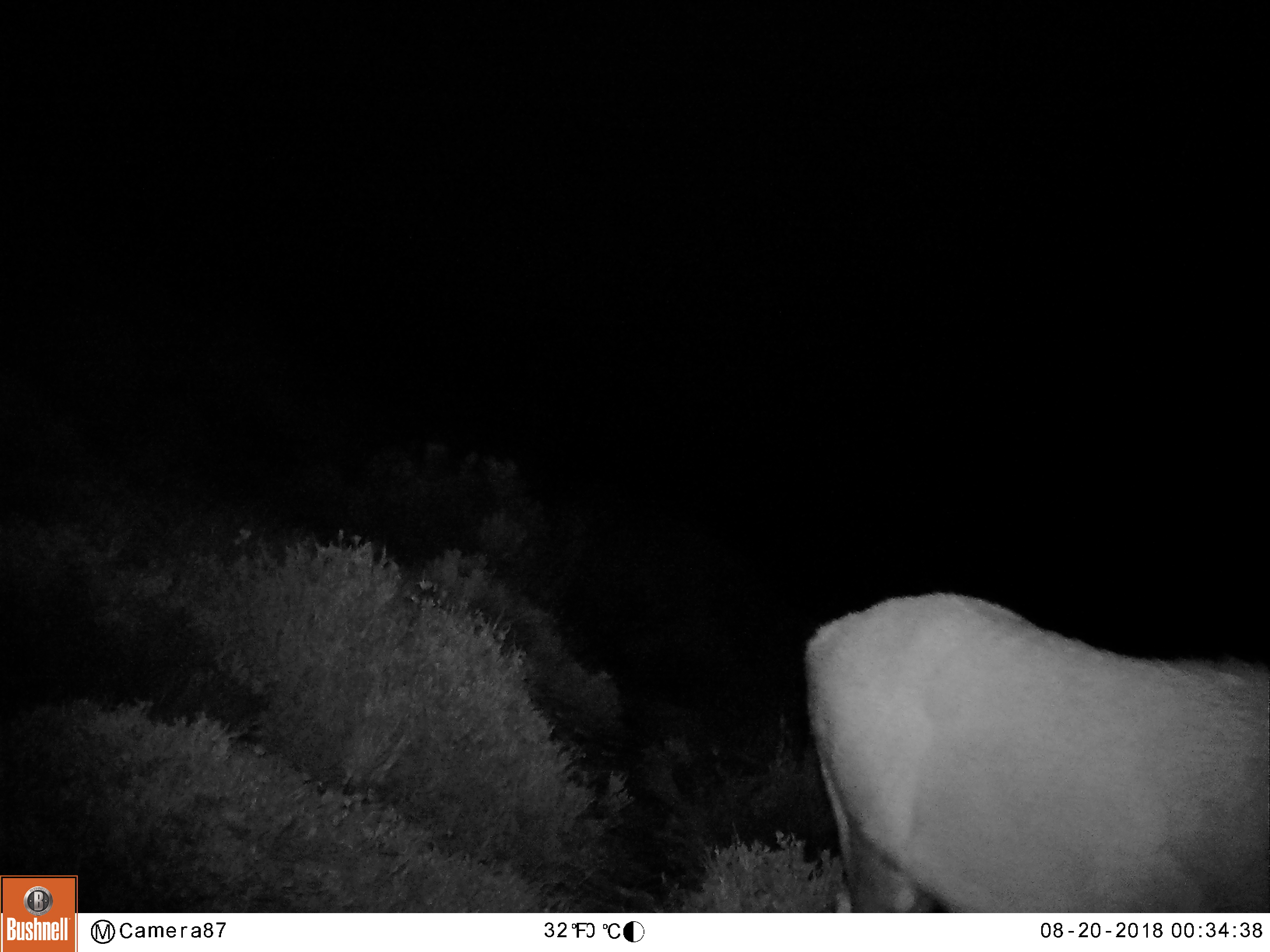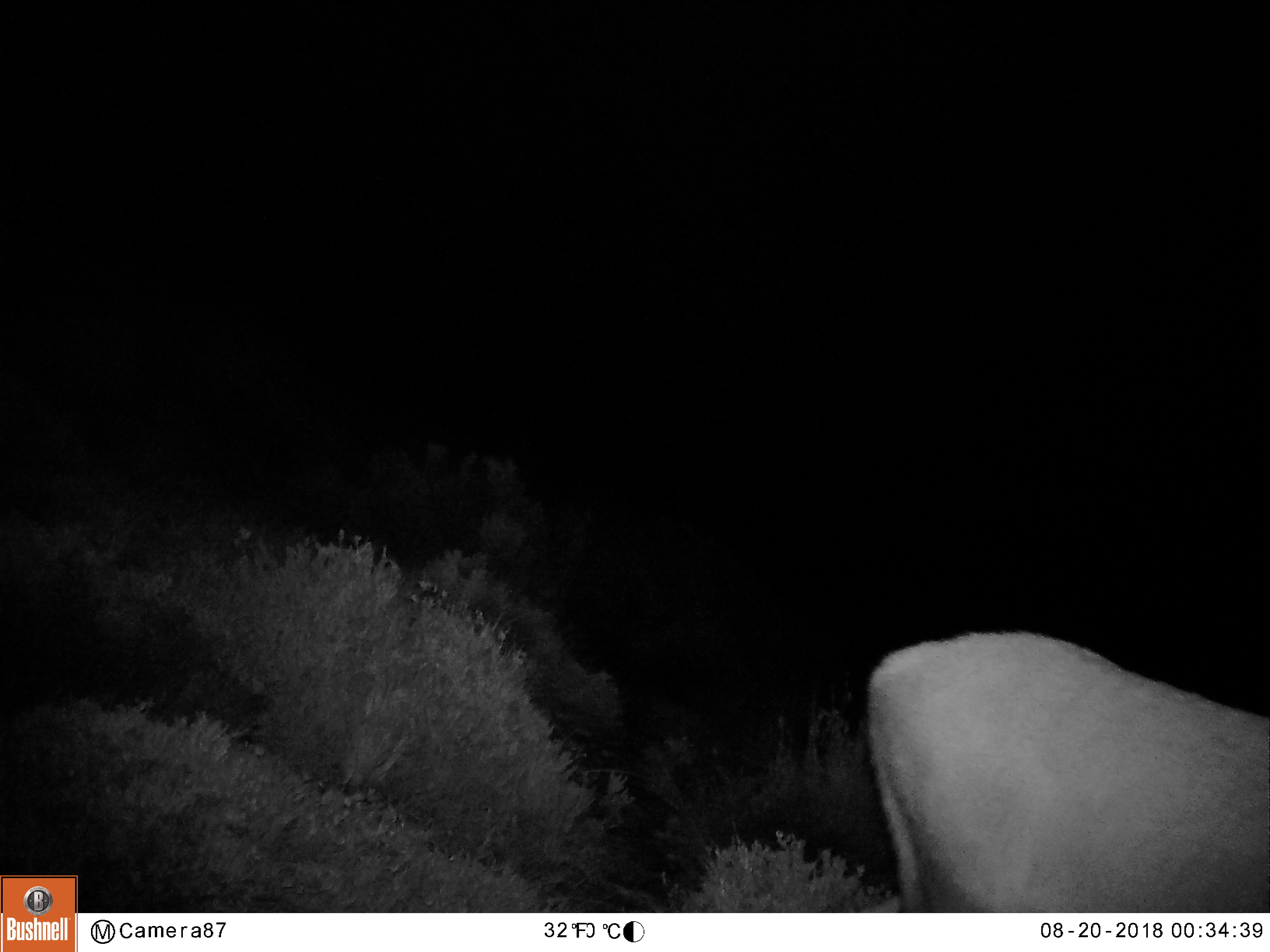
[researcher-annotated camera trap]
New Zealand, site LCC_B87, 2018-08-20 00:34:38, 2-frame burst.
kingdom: Animalia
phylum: Chordata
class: Mammalia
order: Artiodactyla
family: Cervidae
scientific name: Cervidae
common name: deer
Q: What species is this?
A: Deer (Cervidae).